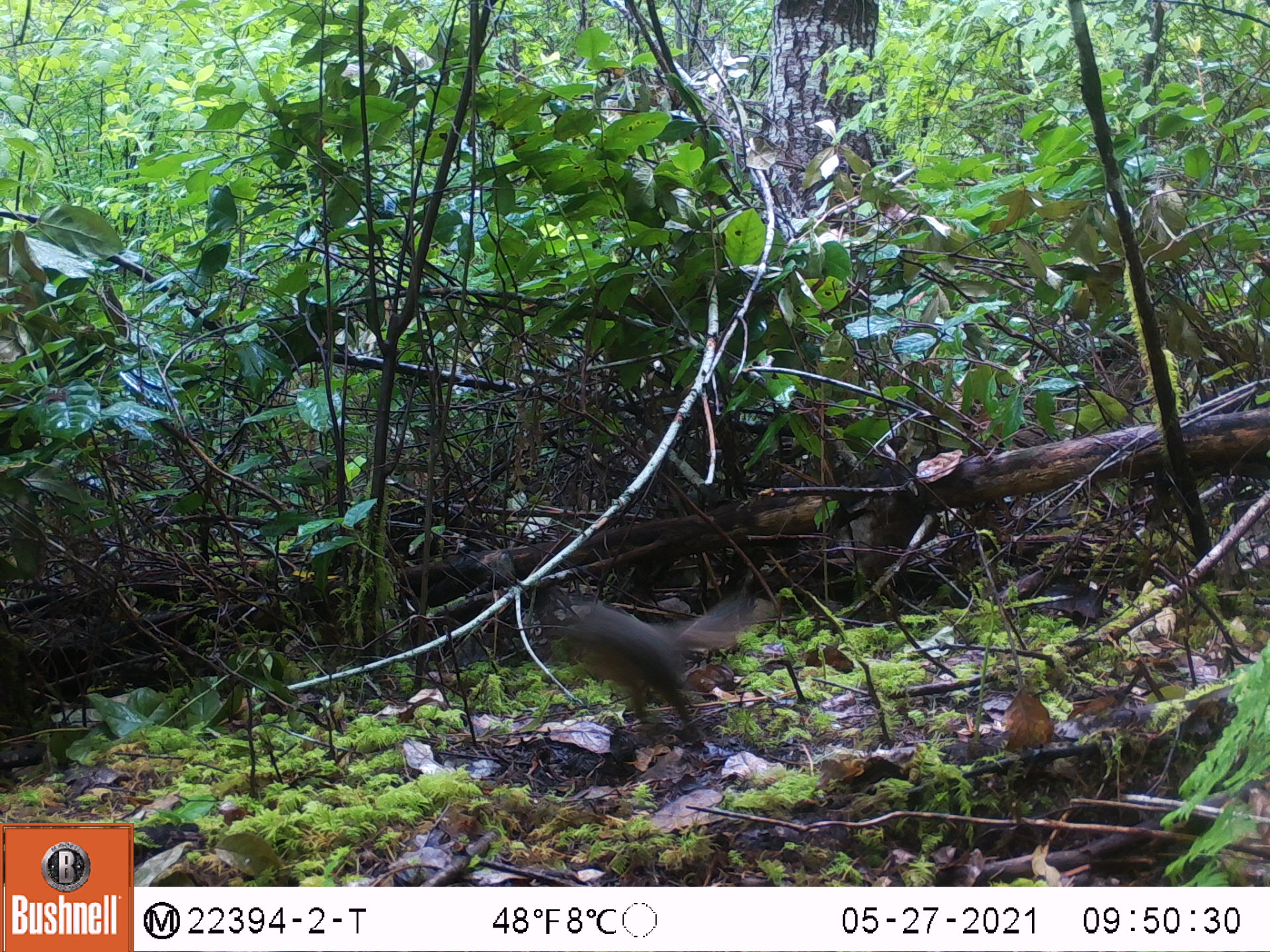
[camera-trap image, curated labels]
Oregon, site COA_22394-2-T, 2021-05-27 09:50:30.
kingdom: Animalia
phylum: Chordata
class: Mammalia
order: Rodentia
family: Sciuridae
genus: Tamiasciurus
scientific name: Tamiasciurus douglasii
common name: douglas squirrel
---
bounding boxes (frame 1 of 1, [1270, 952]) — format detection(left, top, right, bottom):
douglas squirrel: detection(515, 567, 783, 779)